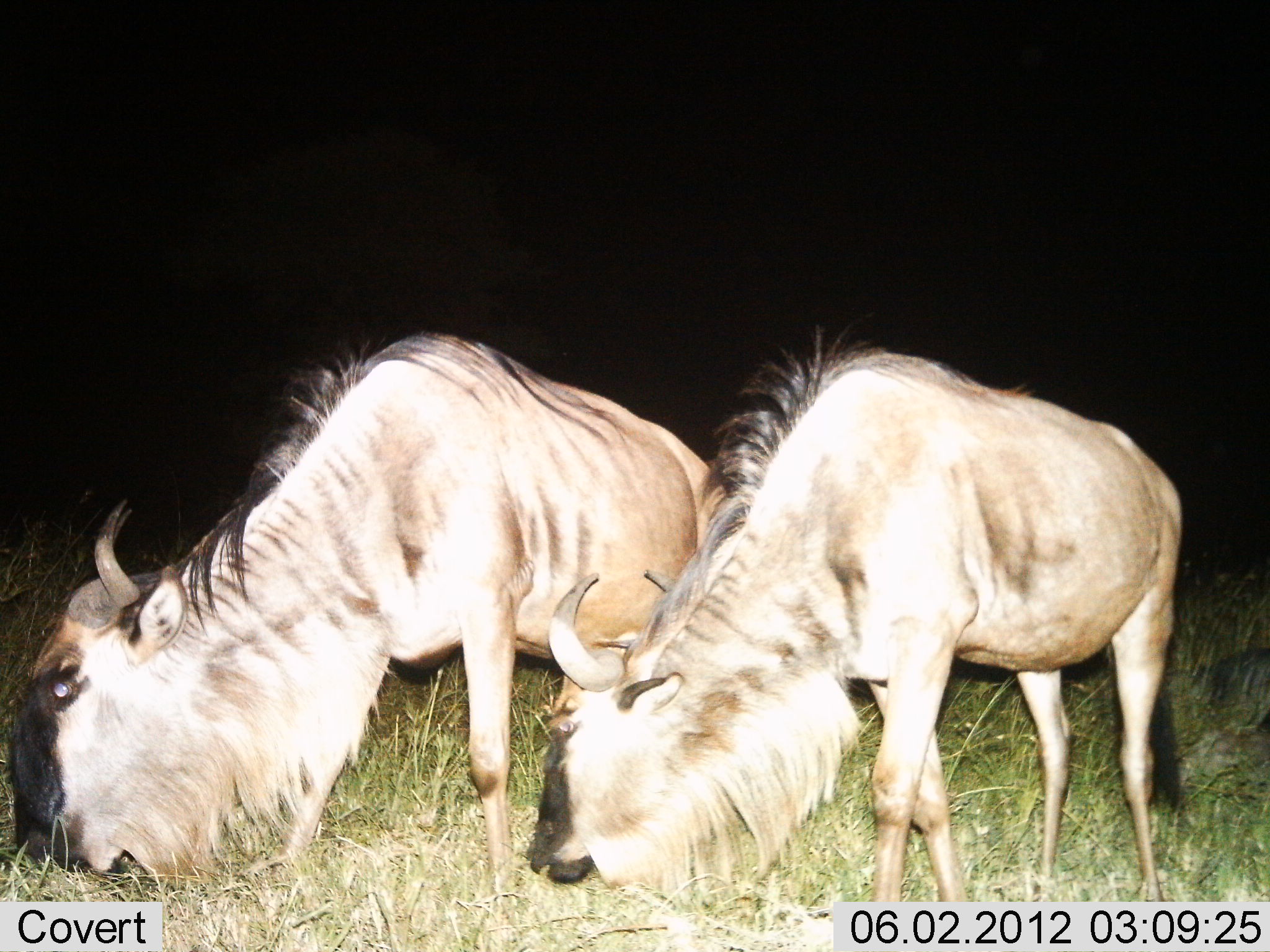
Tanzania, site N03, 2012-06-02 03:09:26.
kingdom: Animalia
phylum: Chordata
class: Mammalia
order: Artiodactyla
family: Bovidae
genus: Connochaetes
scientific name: Connochaetes taurinus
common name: blue wildebeest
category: wildebeest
Wildebeest (blue wildebeest) (Connochaetes taurinus), count 2. Behavior (volunteer vote fractions): standing 10%, resting 0%, moving 0%, interacting 0%. Young present (vote fraction): 0%. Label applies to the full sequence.